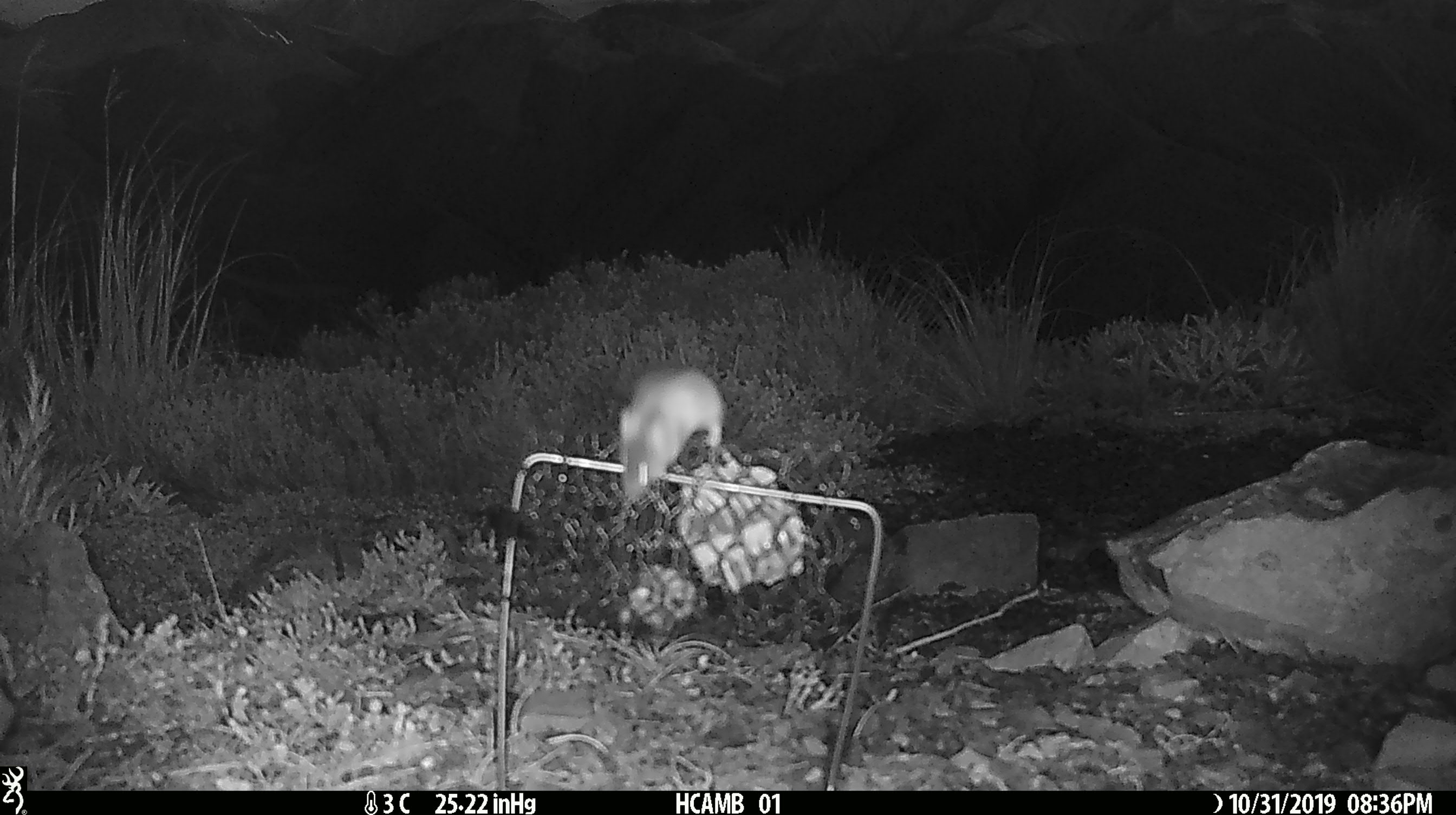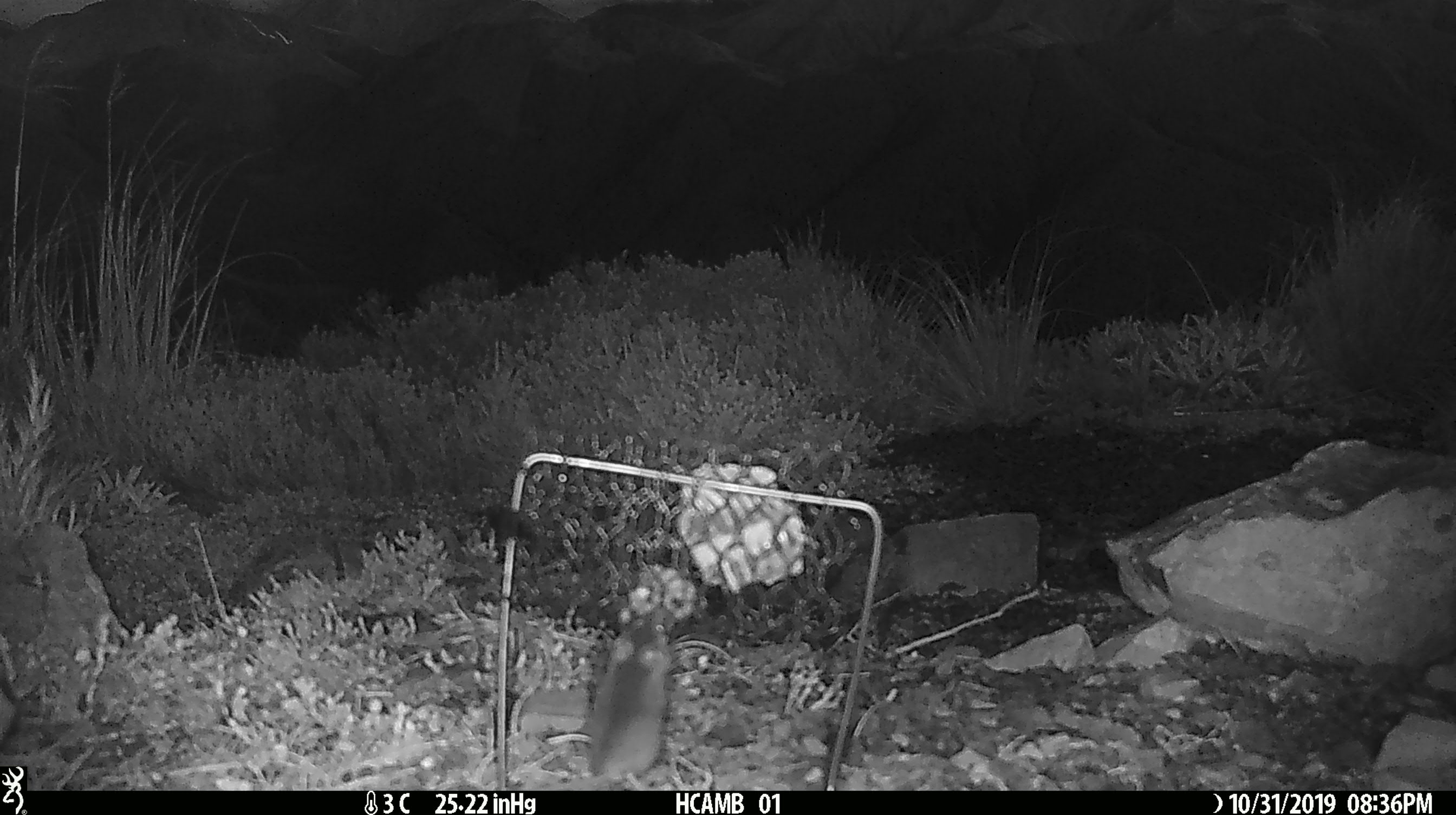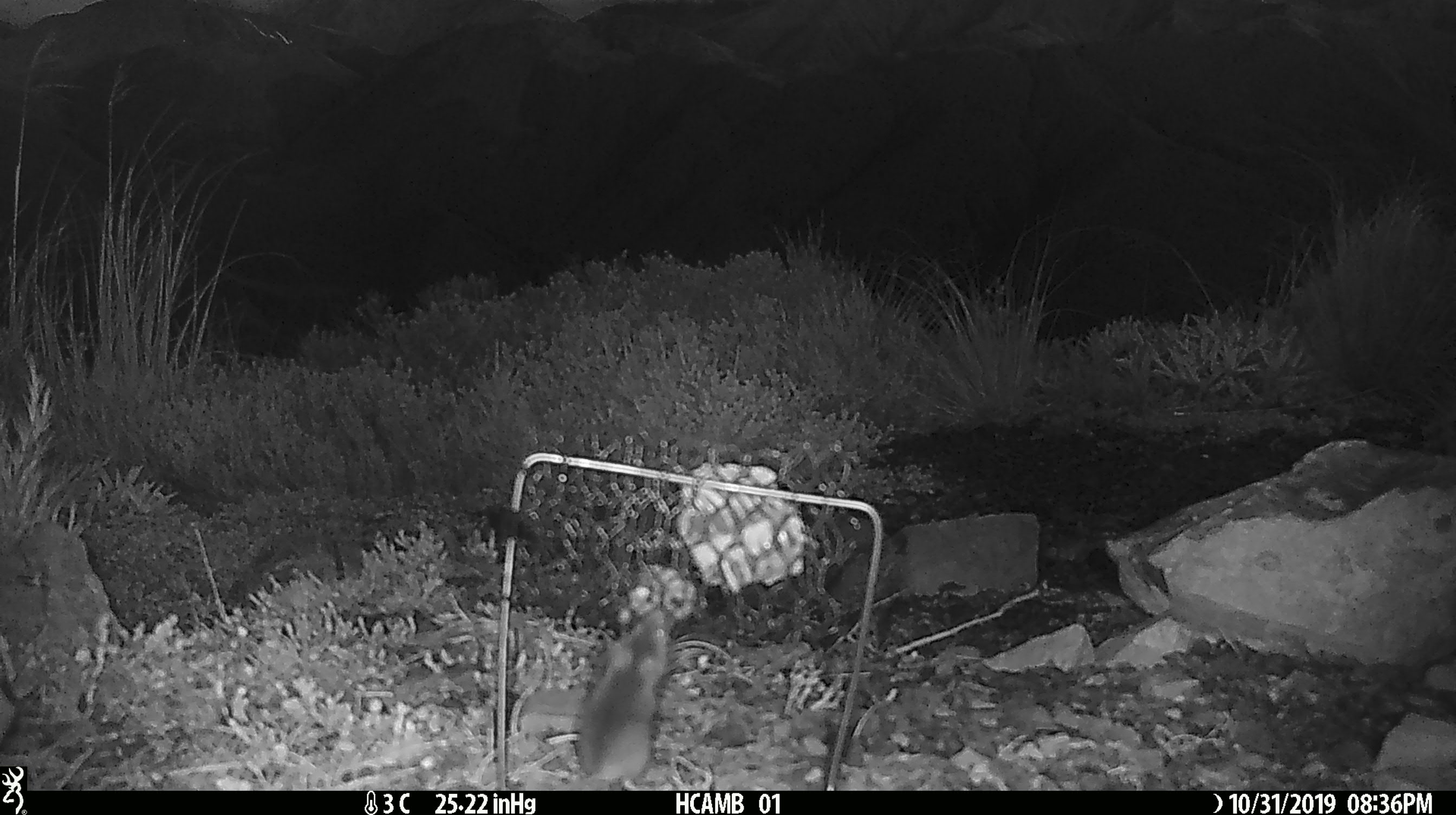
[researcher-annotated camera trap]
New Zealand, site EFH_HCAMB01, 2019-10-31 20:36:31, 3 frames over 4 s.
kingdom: Animalia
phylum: Chordata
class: Mammalia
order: Rodentia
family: Muridae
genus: Mus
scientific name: Mus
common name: mouse